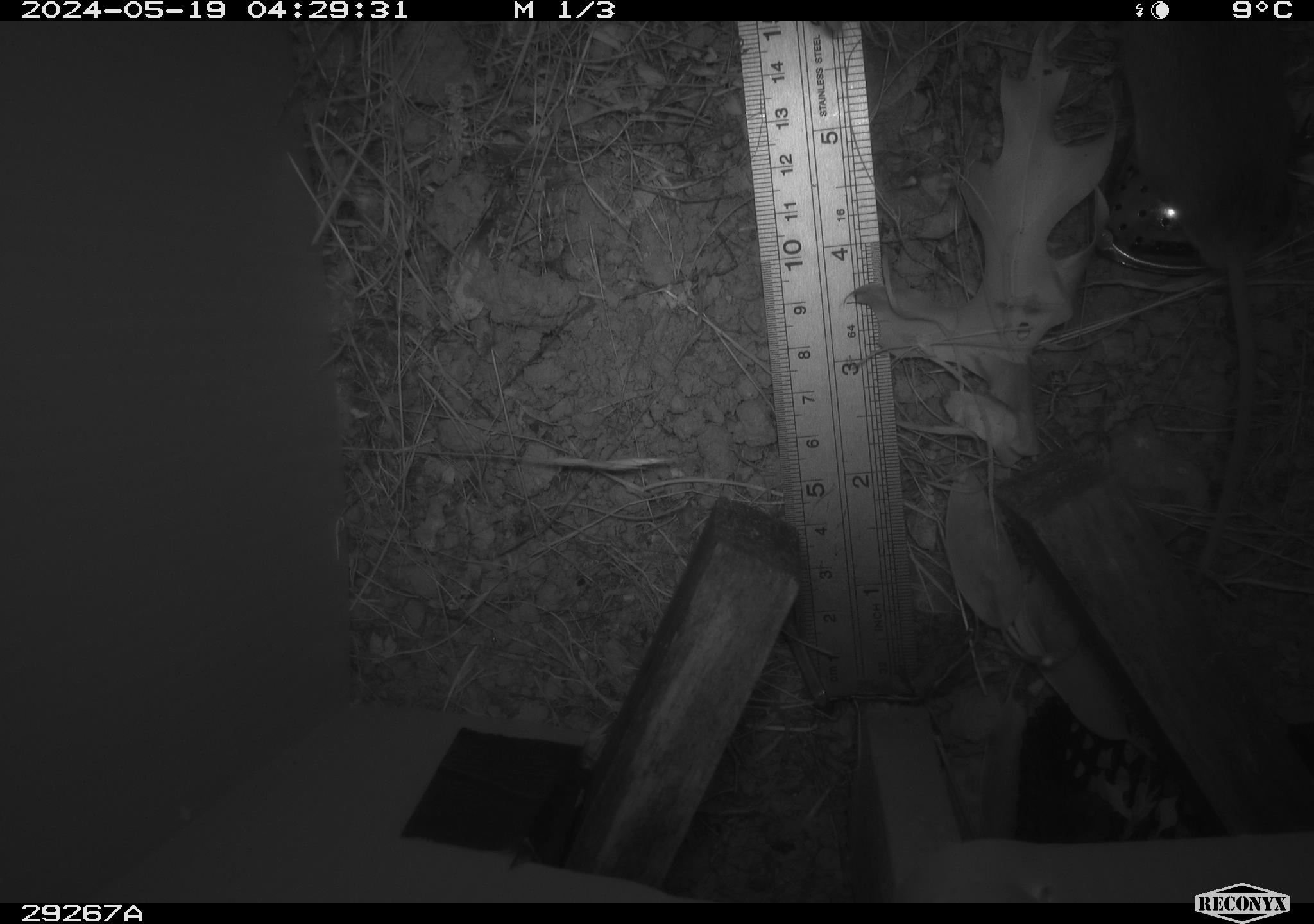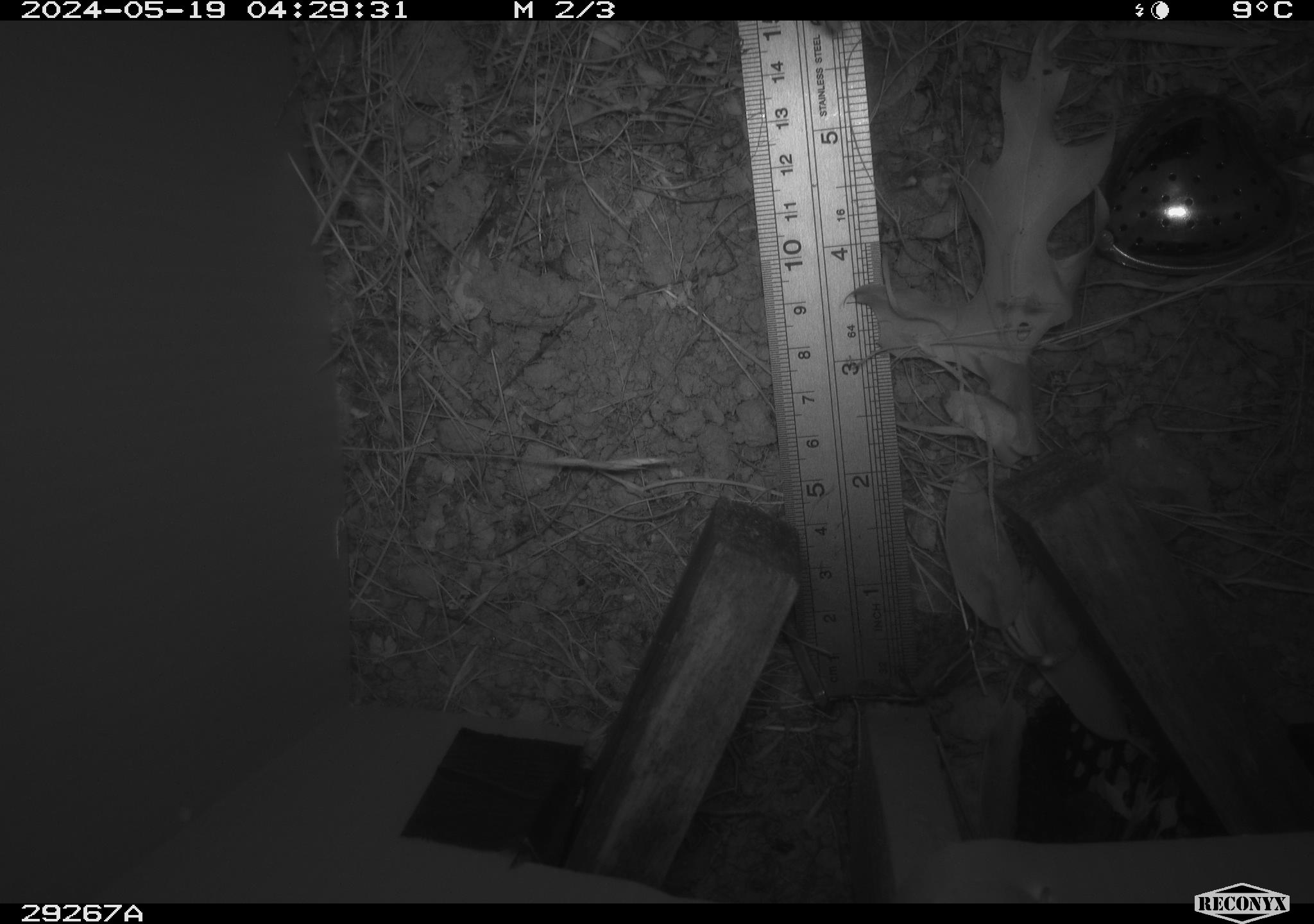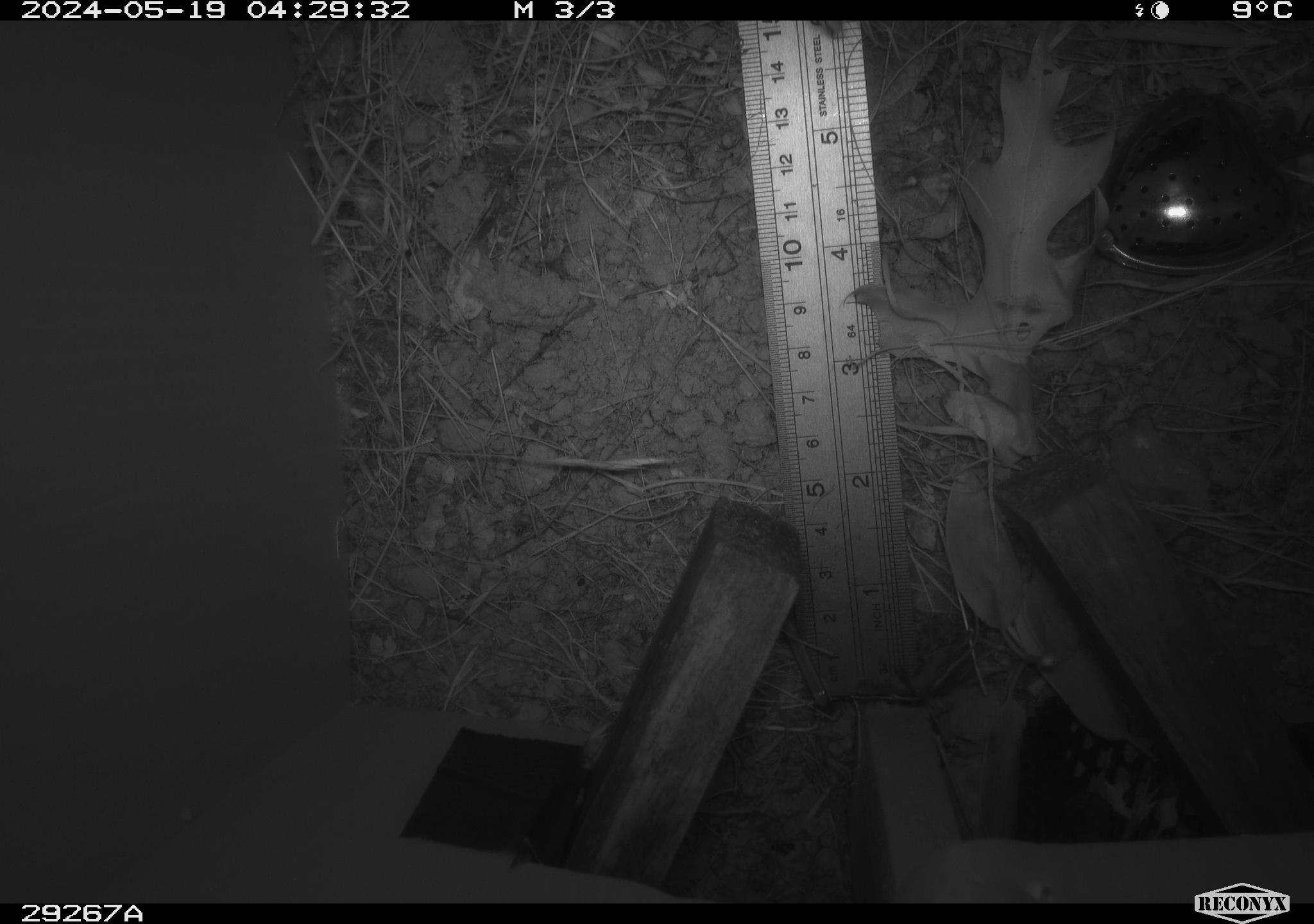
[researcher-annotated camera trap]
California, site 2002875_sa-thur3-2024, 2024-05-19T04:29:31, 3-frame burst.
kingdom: Animalia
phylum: Chordata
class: Mammalia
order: Rodentia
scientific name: Rodentia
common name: rodent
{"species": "rodent (Rodentia)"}